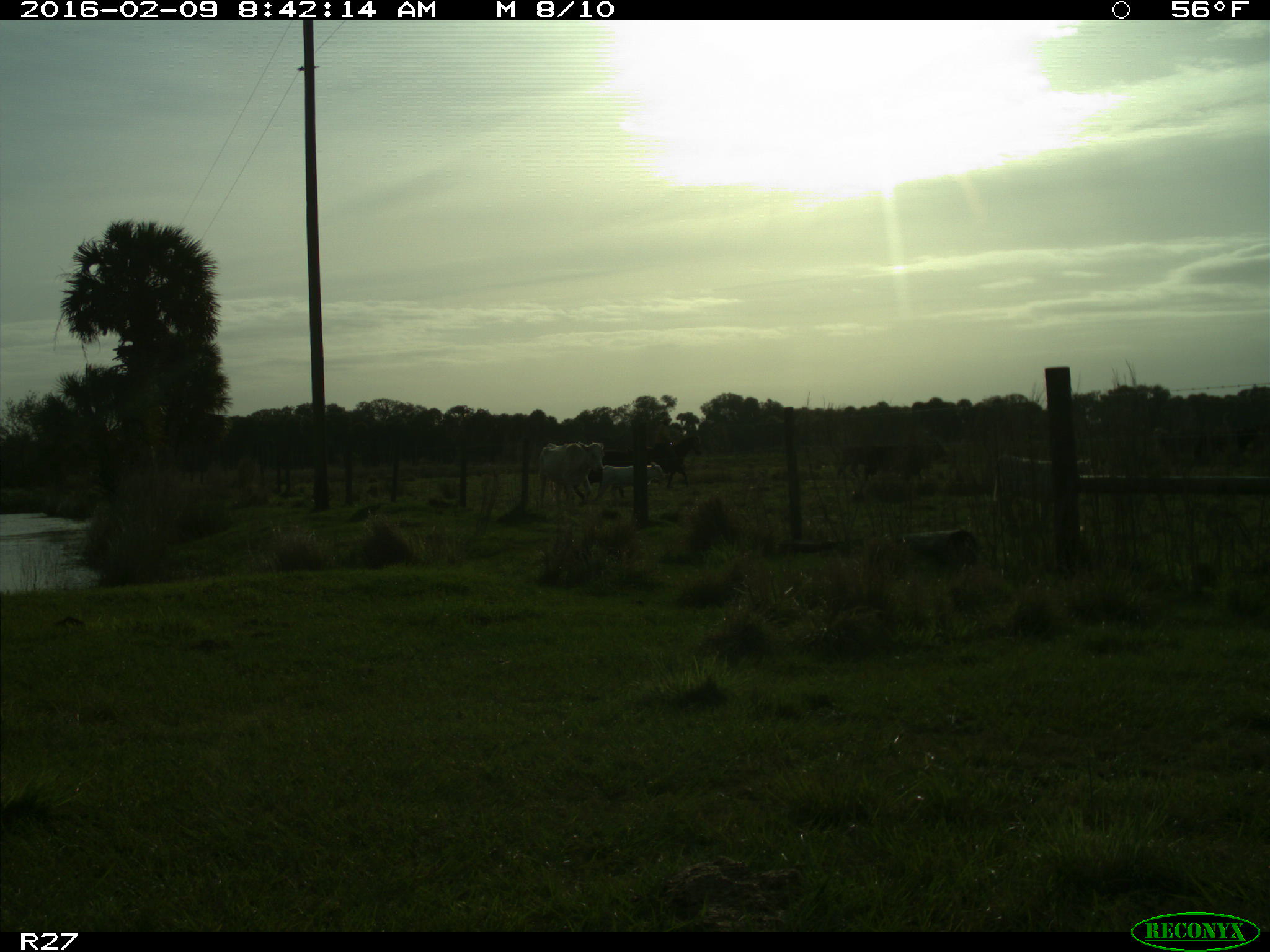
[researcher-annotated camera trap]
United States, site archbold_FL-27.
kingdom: Animalia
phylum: Chordata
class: Mammalia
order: Artiodactyla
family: Bovidae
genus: Bos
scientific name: Bos taurus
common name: domestic cow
Bos taurus (domestic cow).